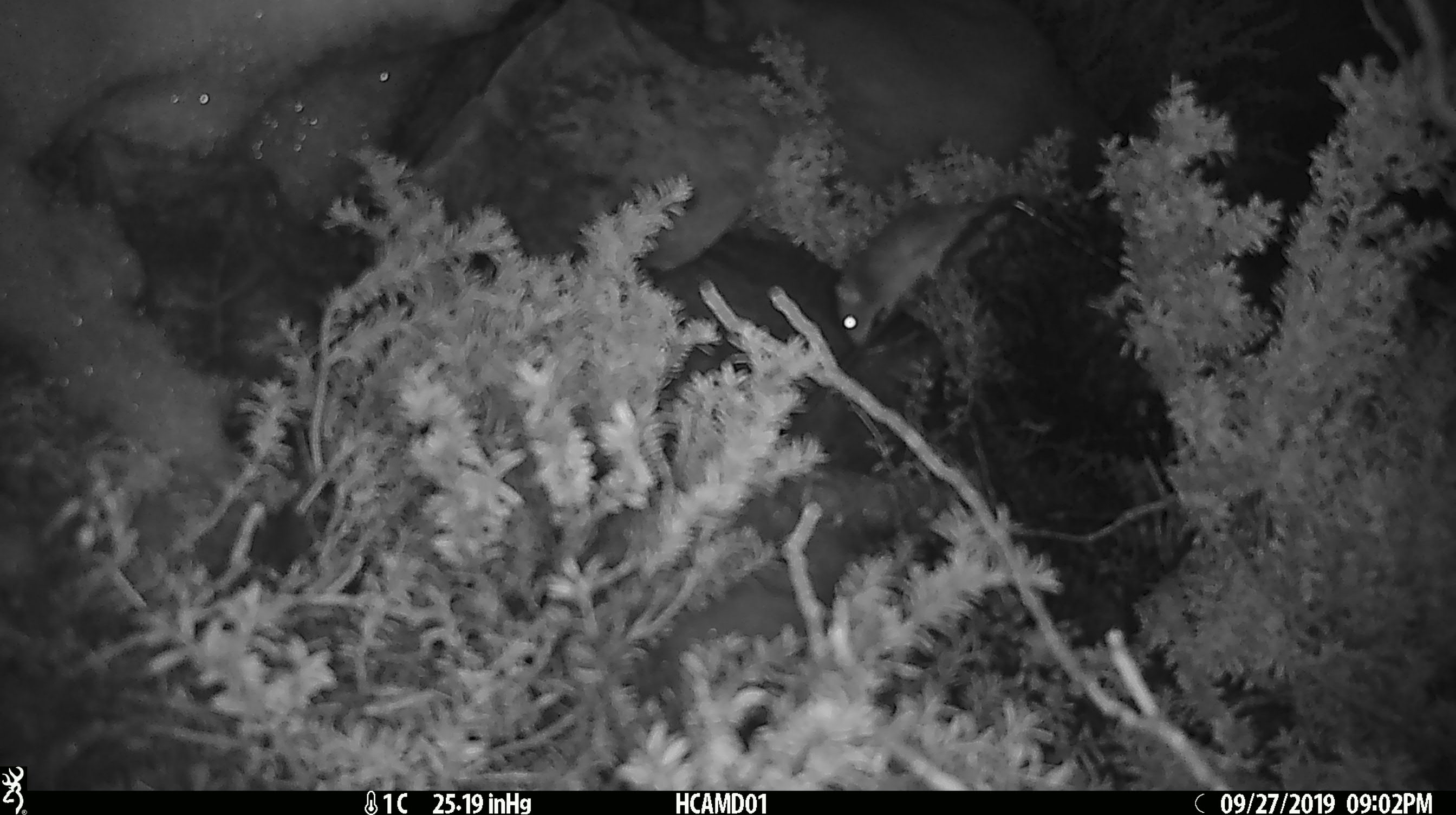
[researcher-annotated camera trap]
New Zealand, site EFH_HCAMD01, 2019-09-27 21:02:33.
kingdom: Animalia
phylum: Chordata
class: Mammalia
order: Rodentia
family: Muridae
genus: Mus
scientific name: Mus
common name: mouse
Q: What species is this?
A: Mouse (Mus).